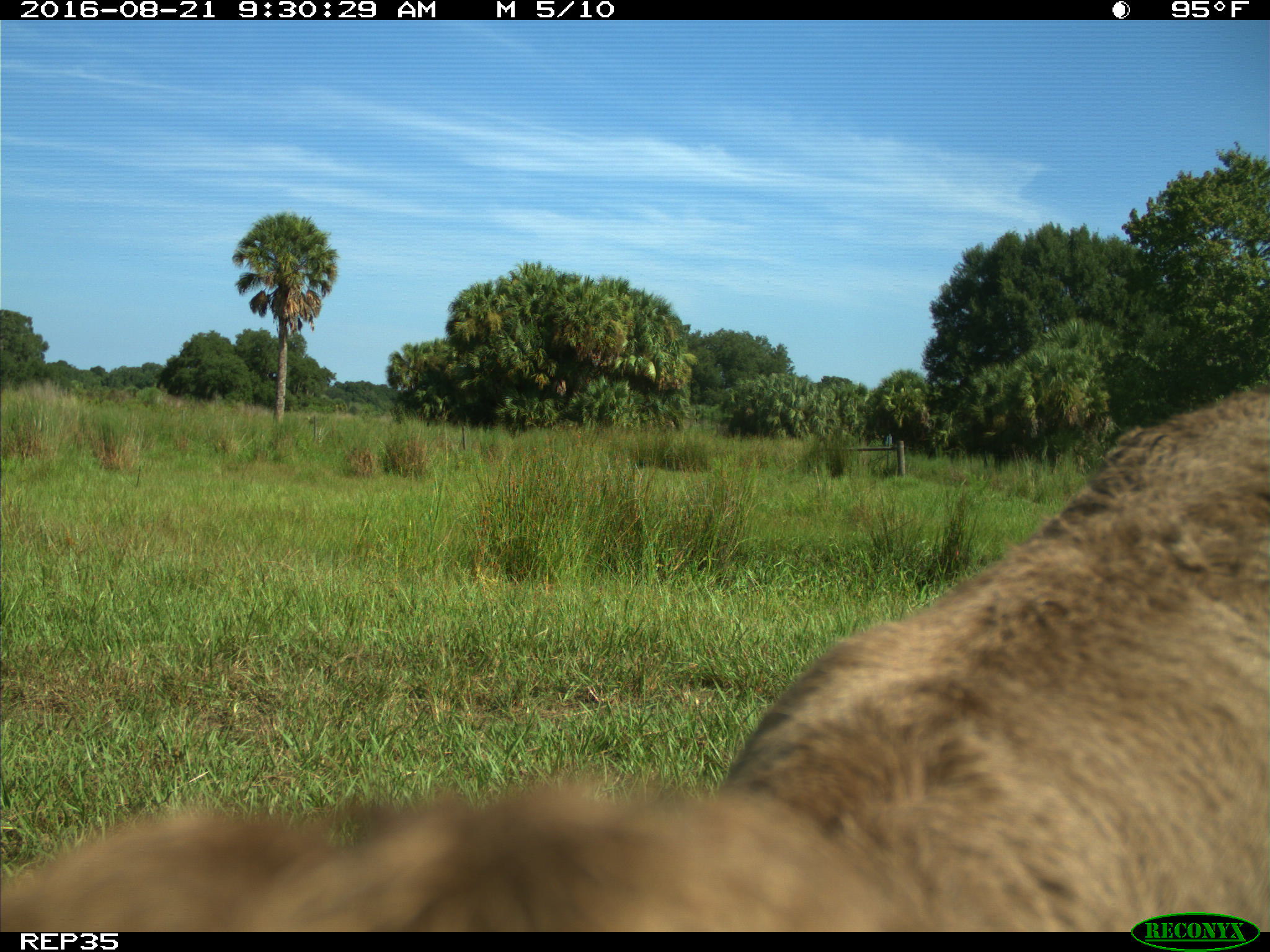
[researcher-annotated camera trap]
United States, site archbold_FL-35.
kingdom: Animalia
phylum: Chordata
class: Mammalia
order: Artiodactyla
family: Bovidae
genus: Bos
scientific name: Bos taurus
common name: domestic cow